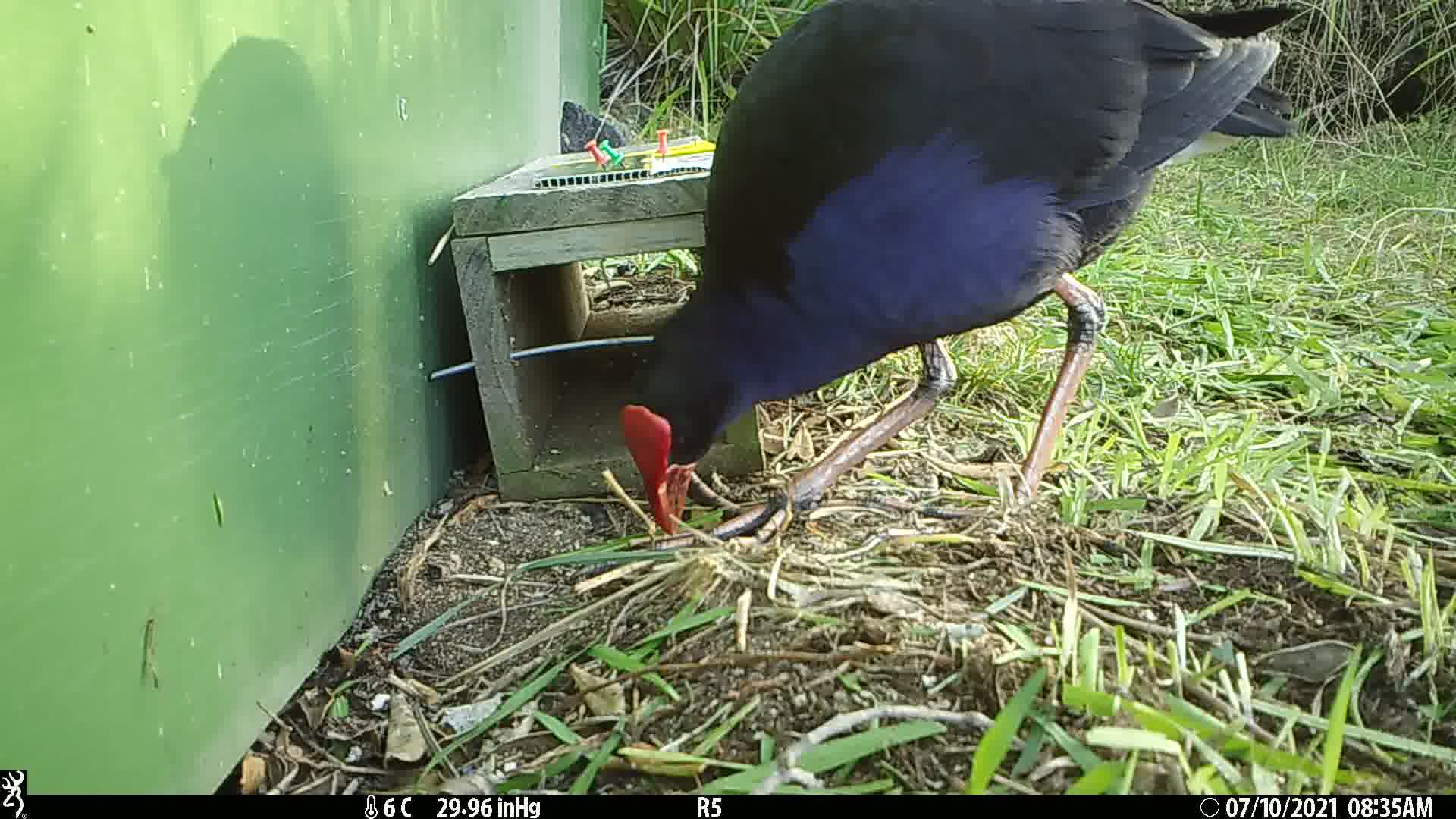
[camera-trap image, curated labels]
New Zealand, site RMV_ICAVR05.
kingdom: Animalia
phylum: Chordata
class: Aves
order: Gruiformes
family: Rallidae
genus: Porphyrio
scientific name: Porphyrio melanotus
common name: australasian swamphen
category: pukeko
Pukeko (australasian swamphen) (Porphyrio melanotus).